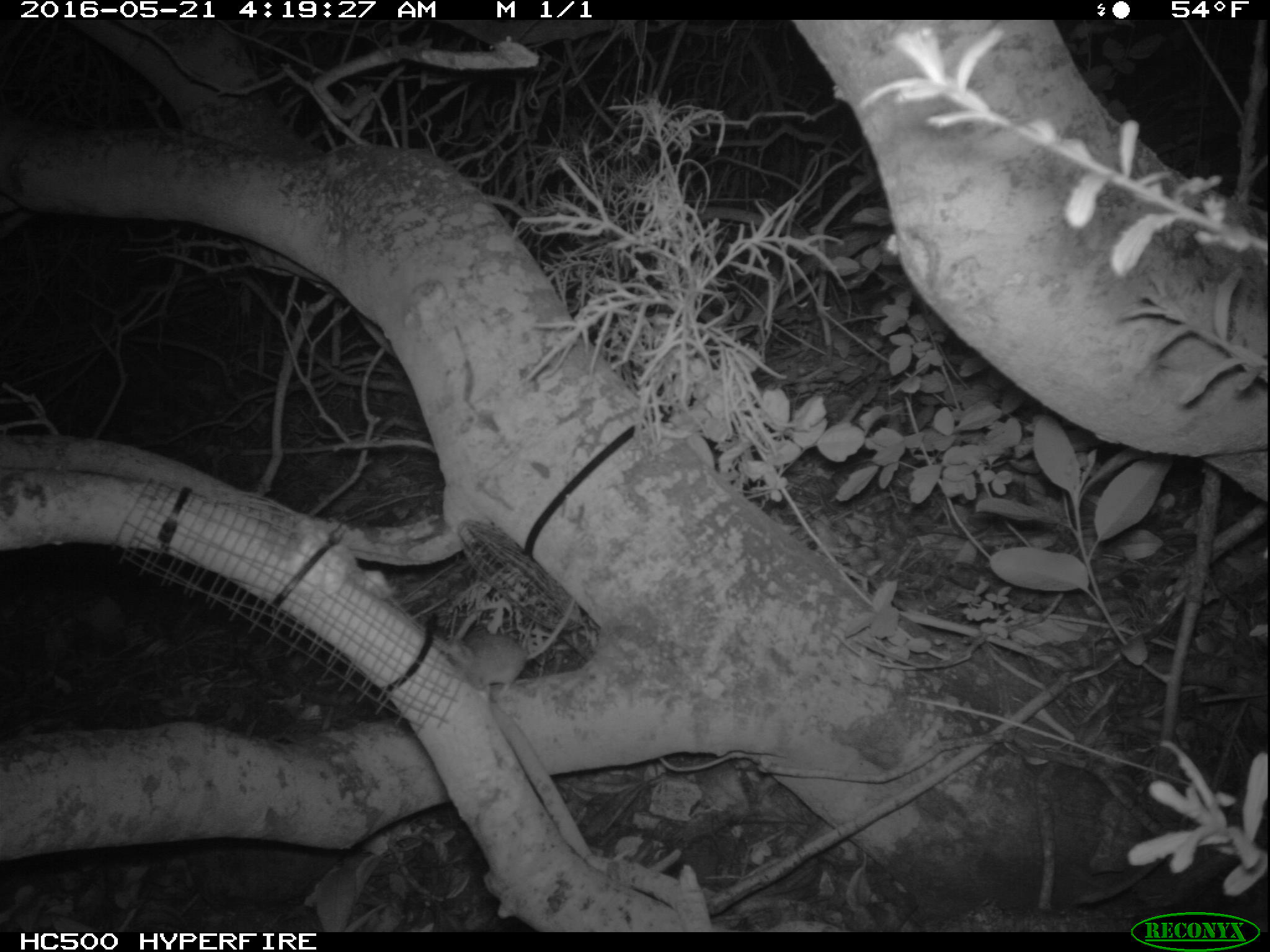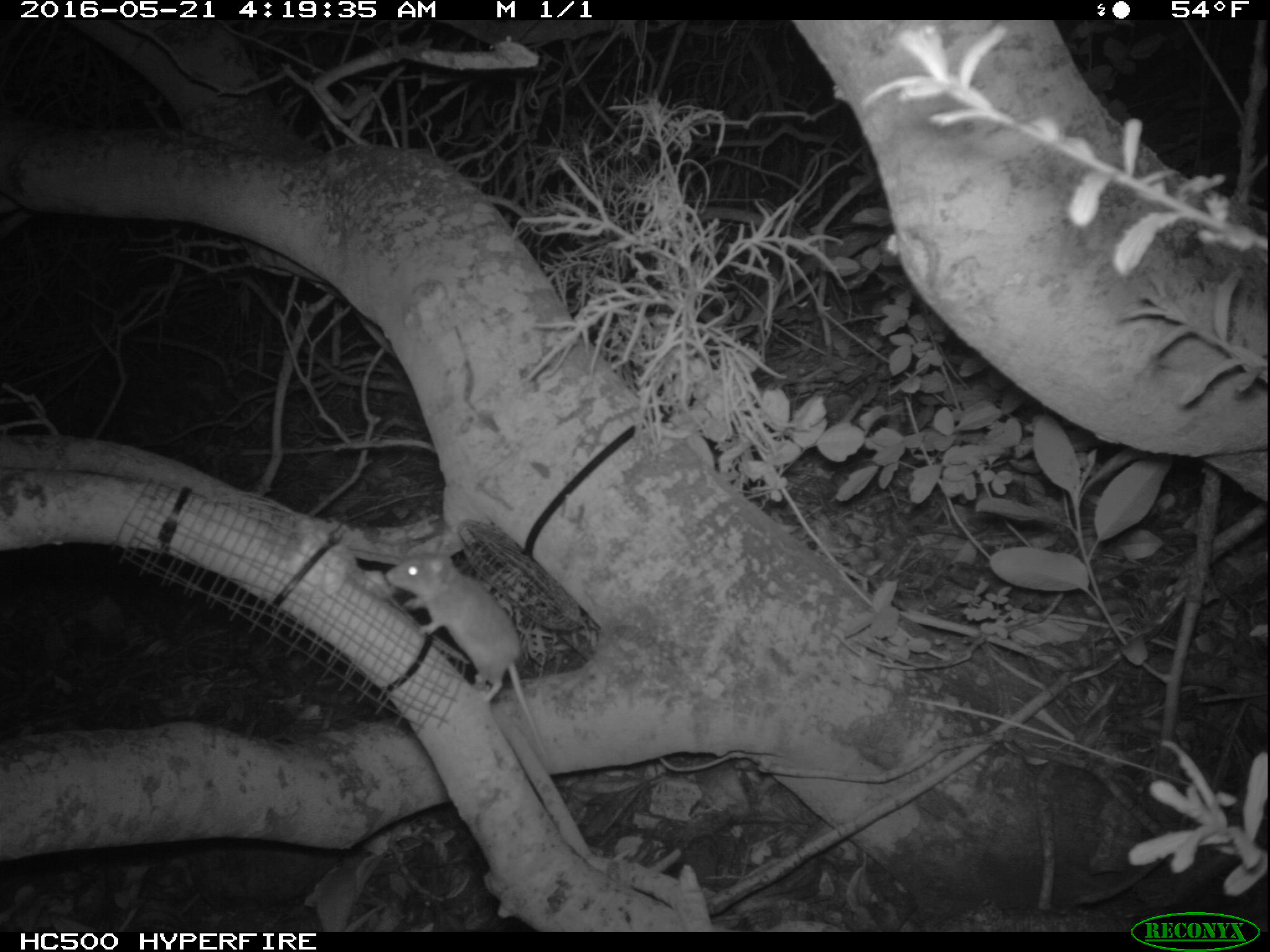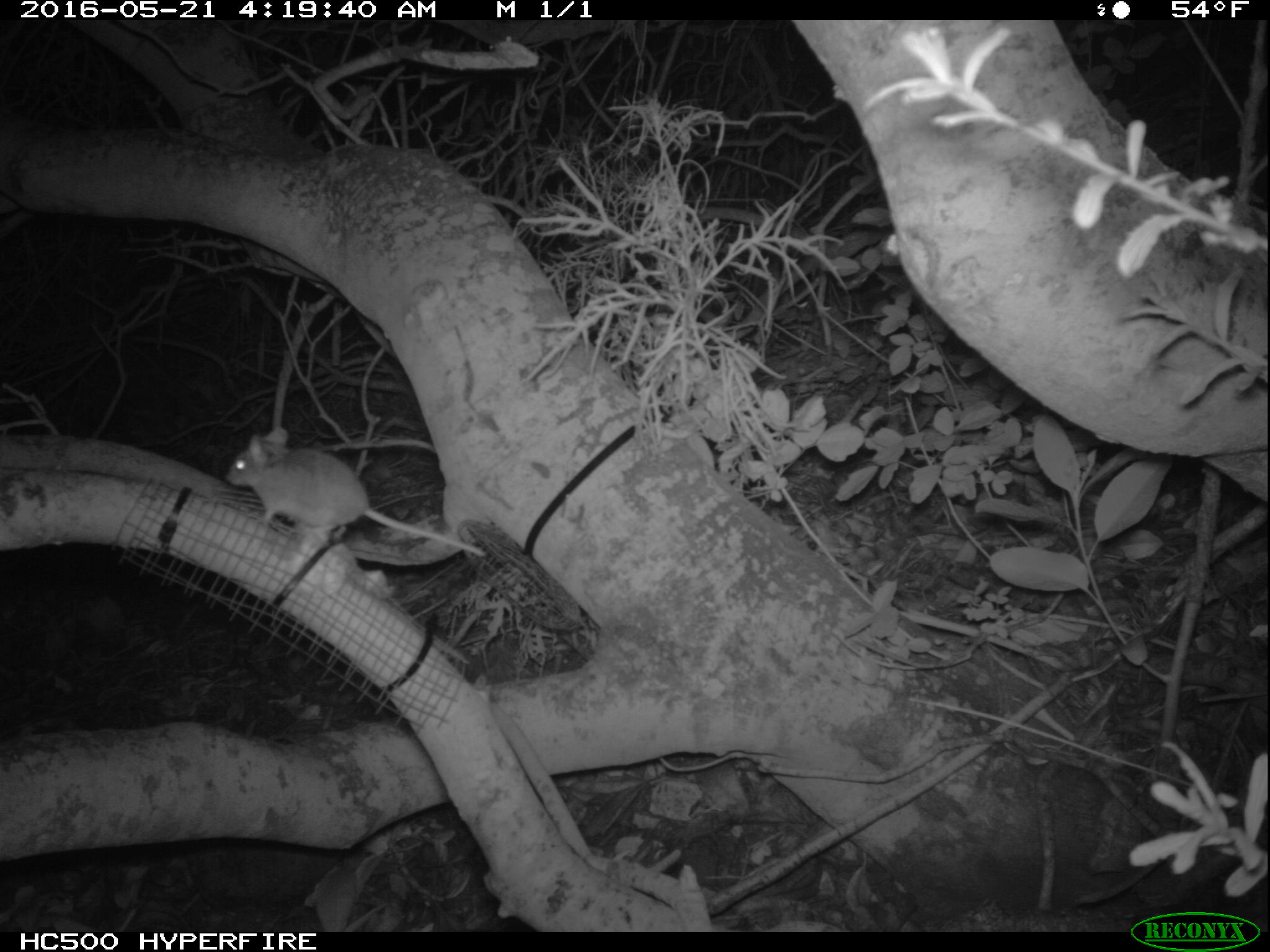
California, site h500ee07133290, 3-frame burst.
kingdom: Animalia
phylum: Chordata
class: Mammalia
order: Rodentia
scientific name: Rodentia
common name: rodent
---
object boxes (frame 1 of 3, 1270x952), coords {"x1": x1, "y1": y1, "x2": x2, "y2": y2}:
rodent: {"x1": 445, "y1": 593, "x2": 575, "y2": 694}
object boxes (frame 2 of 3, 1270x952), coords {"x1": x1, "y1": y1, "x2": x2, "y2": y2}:
rodent: {"x1": 386, "y1": 541, "x2": 548, "y2": 760}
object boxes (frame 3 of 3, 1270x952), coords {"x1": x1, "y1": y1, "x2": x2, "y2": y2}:
rodent: {"x1": 223, "y1": 426, "x2": 487, "y2": 577}